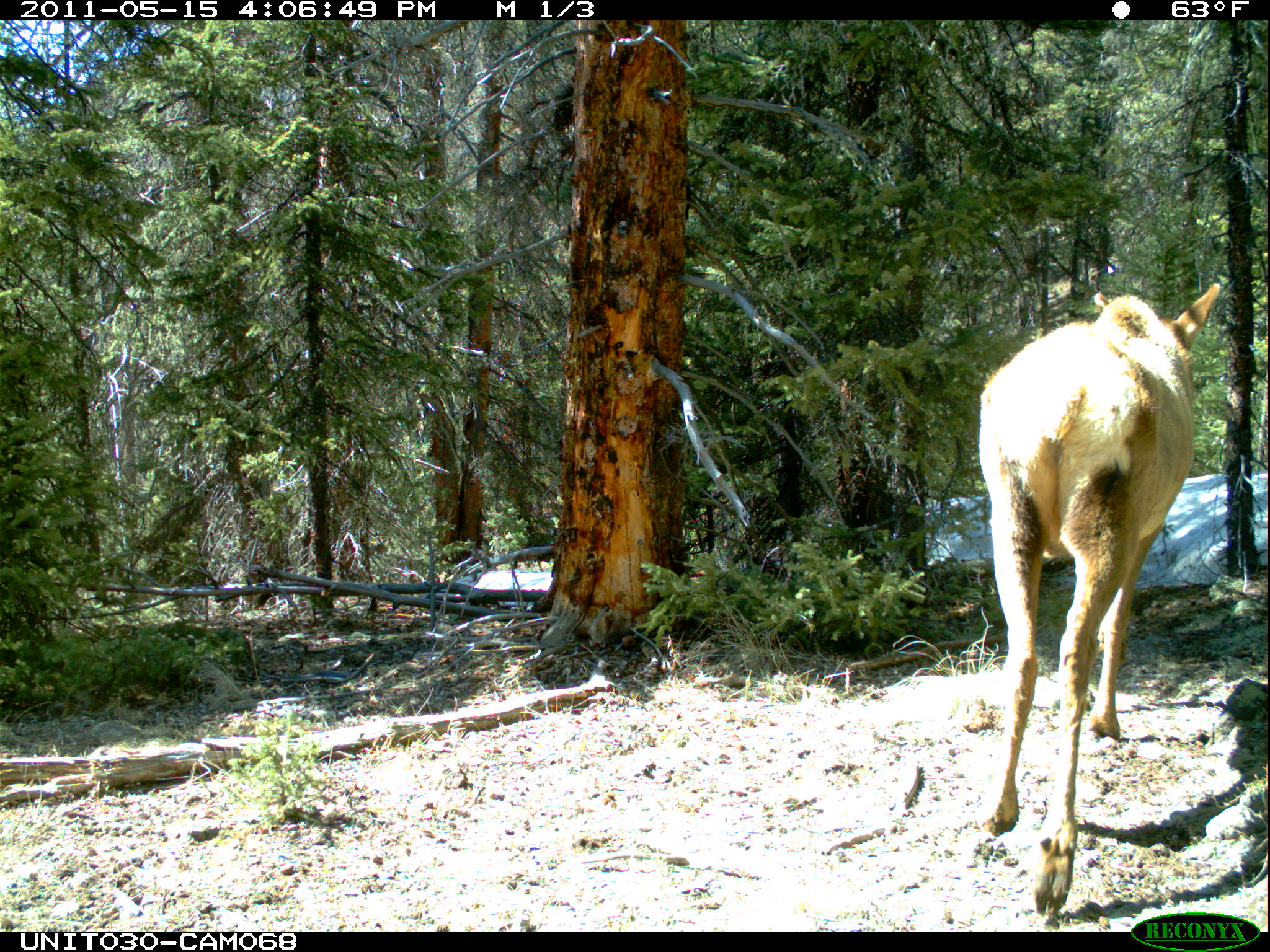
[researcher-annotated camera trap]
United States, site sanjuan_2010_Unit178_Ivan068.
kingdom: Animalia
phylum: Chordata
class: Mammalia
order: Artiodactyla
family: Cervidae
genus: Cervus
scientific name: Cervus elaphus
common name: red deer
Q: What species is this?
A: Cervus elaphus (red deer).